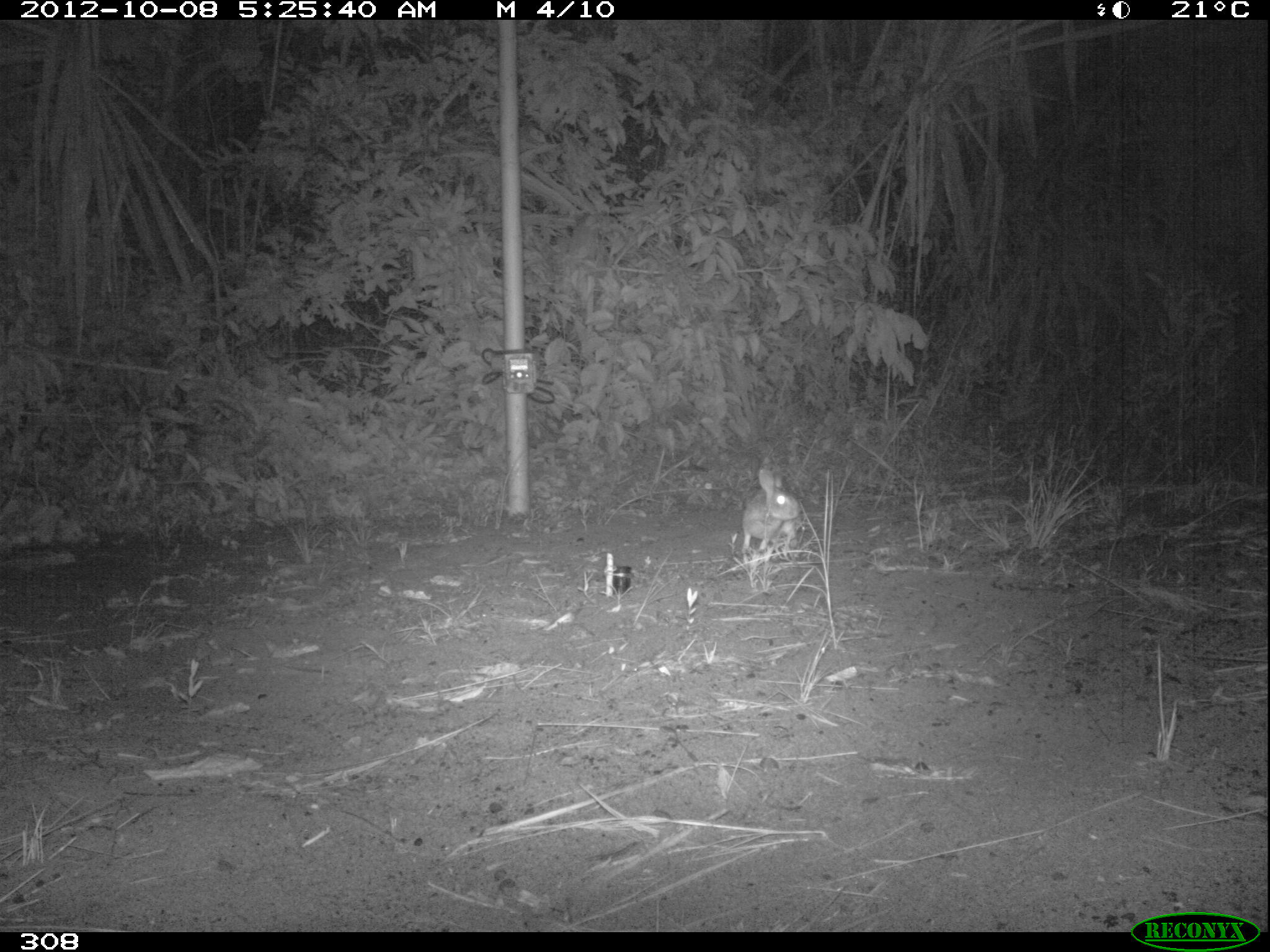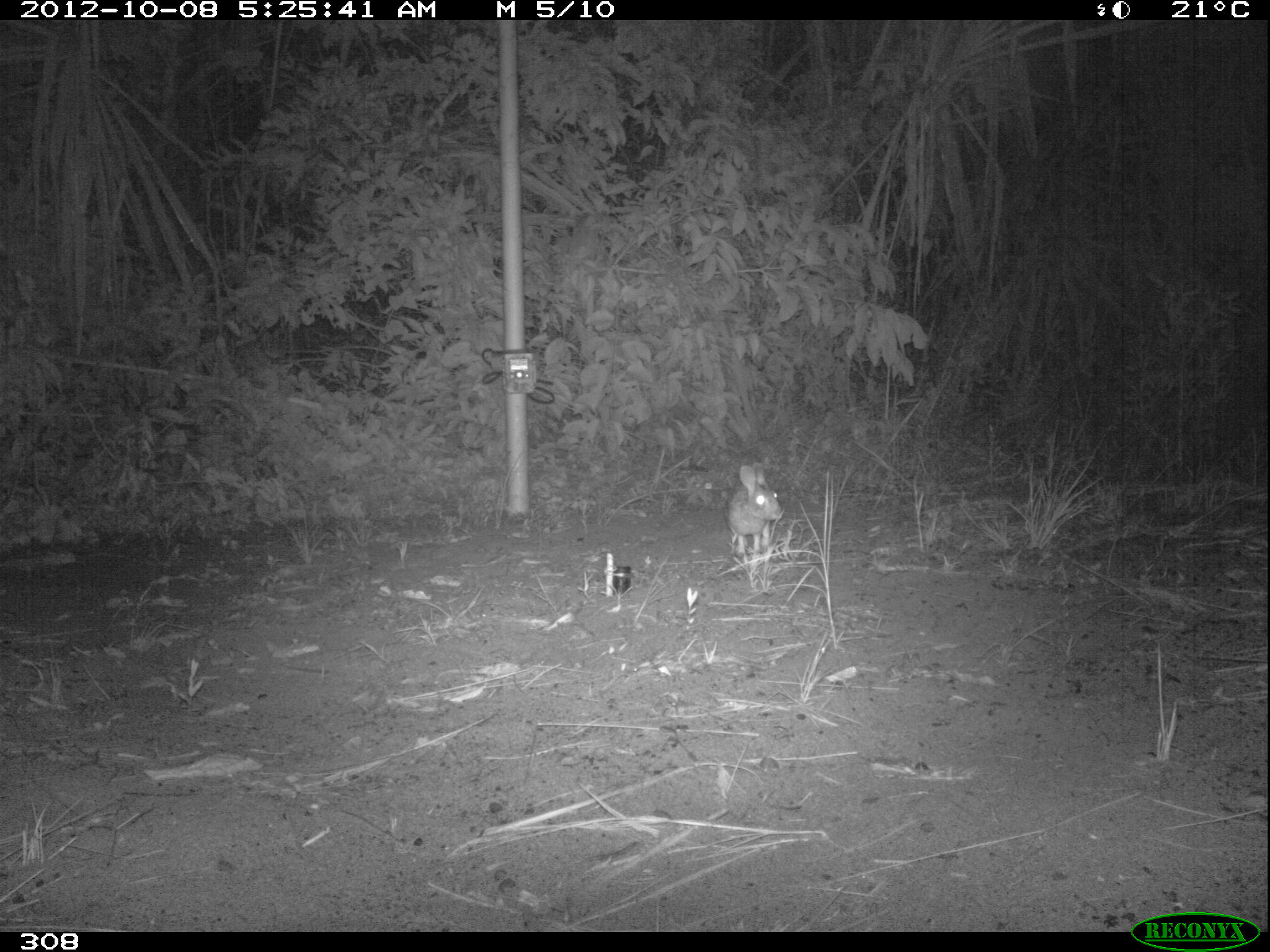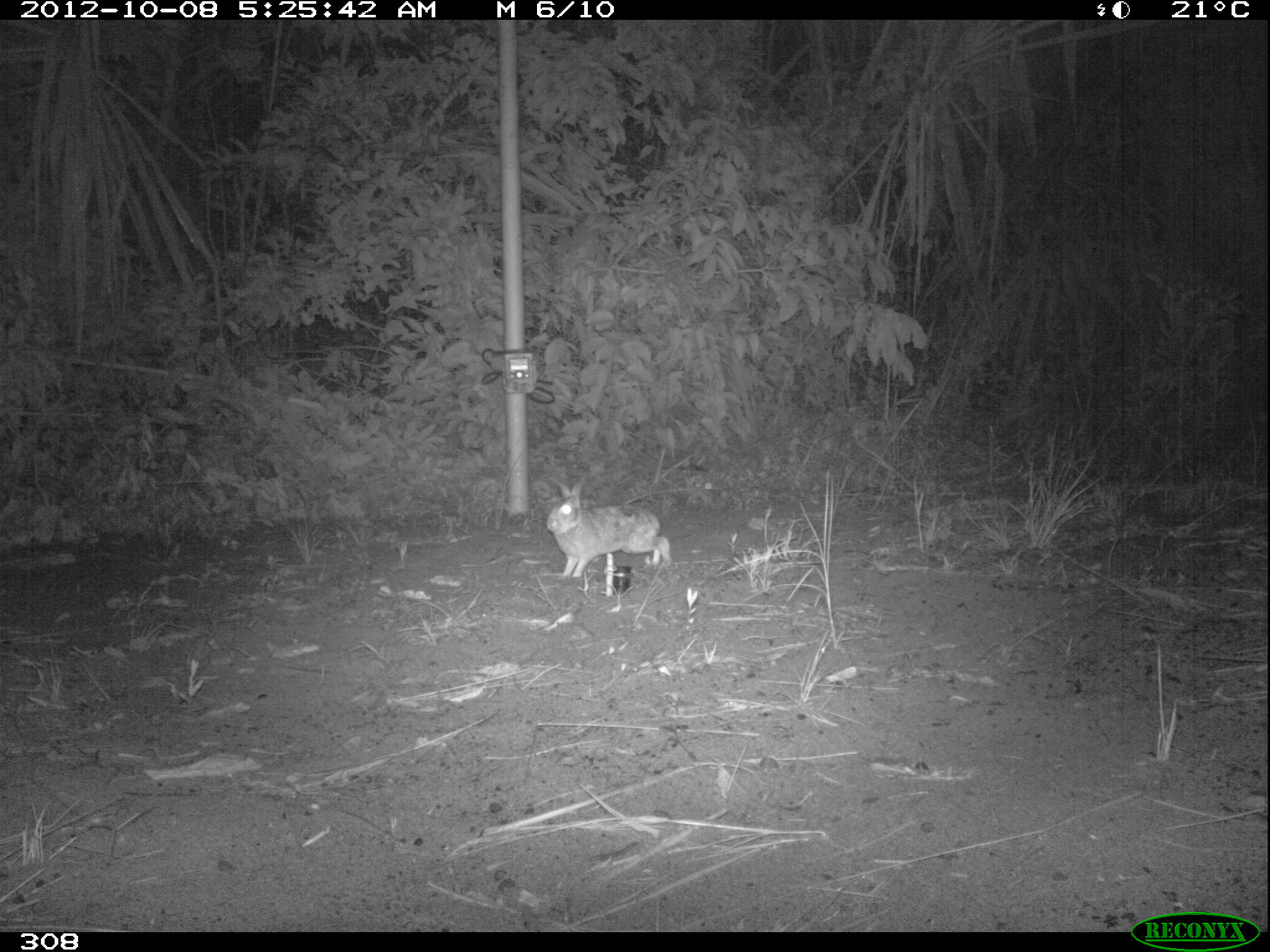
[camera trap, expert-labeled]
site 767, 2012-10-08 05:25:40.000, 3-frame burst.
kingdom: Animalia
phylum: Chordata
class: Mammalia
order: Lagomorpha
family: Leporidae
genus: Sylvilagus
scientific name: Sylvilagus brasiliensis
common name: tapeti